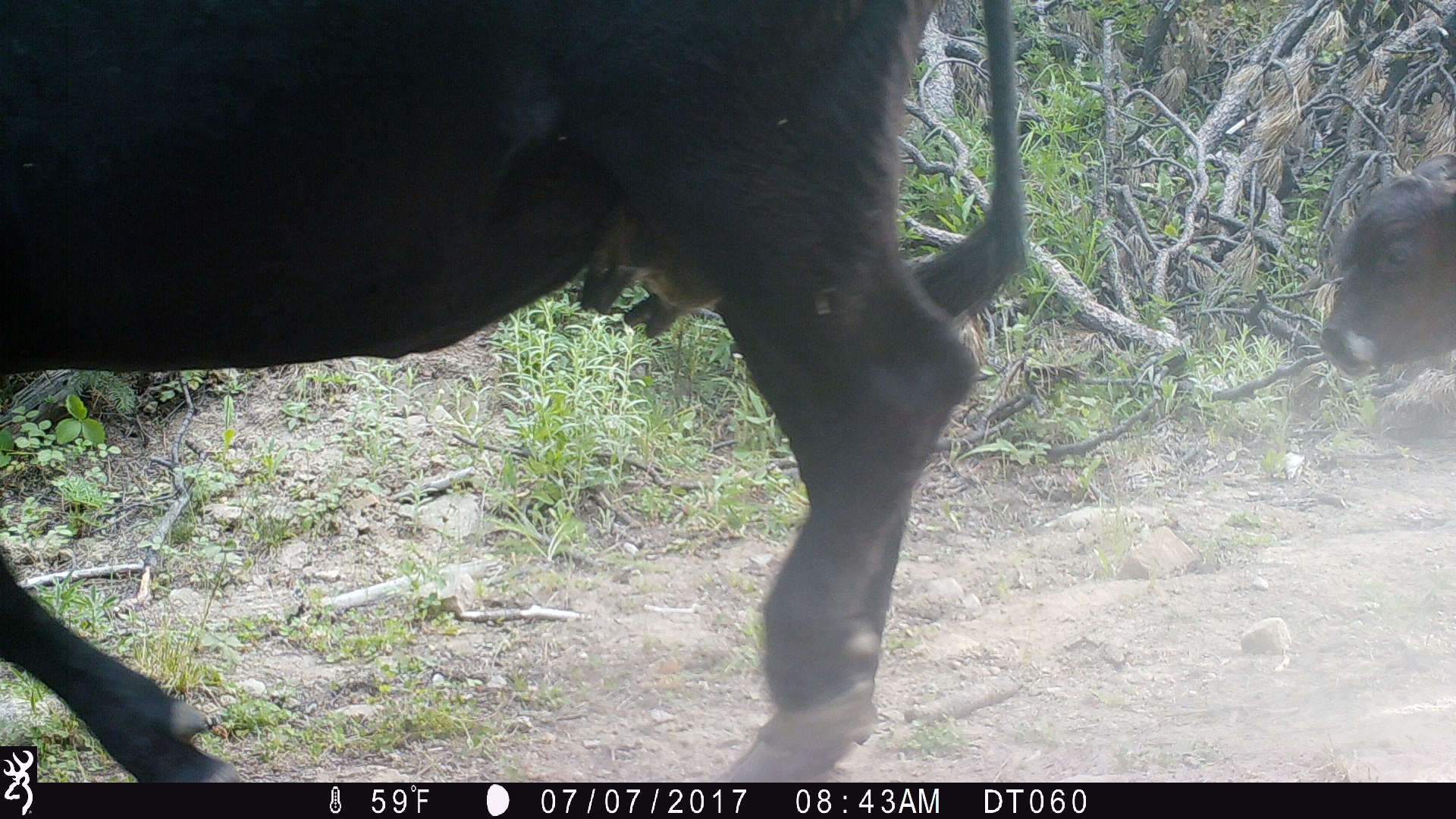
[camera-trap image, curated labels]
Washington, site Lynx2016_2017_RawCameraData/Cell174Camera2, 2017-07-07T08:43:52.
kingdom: Animalia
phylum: Chordata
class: Mammalia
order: Artiodactyla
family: Bovidae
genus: Bos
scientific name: Bos taurus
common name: domestic cattle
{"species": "domestic cattle (Bos taurus)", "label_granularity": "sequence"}